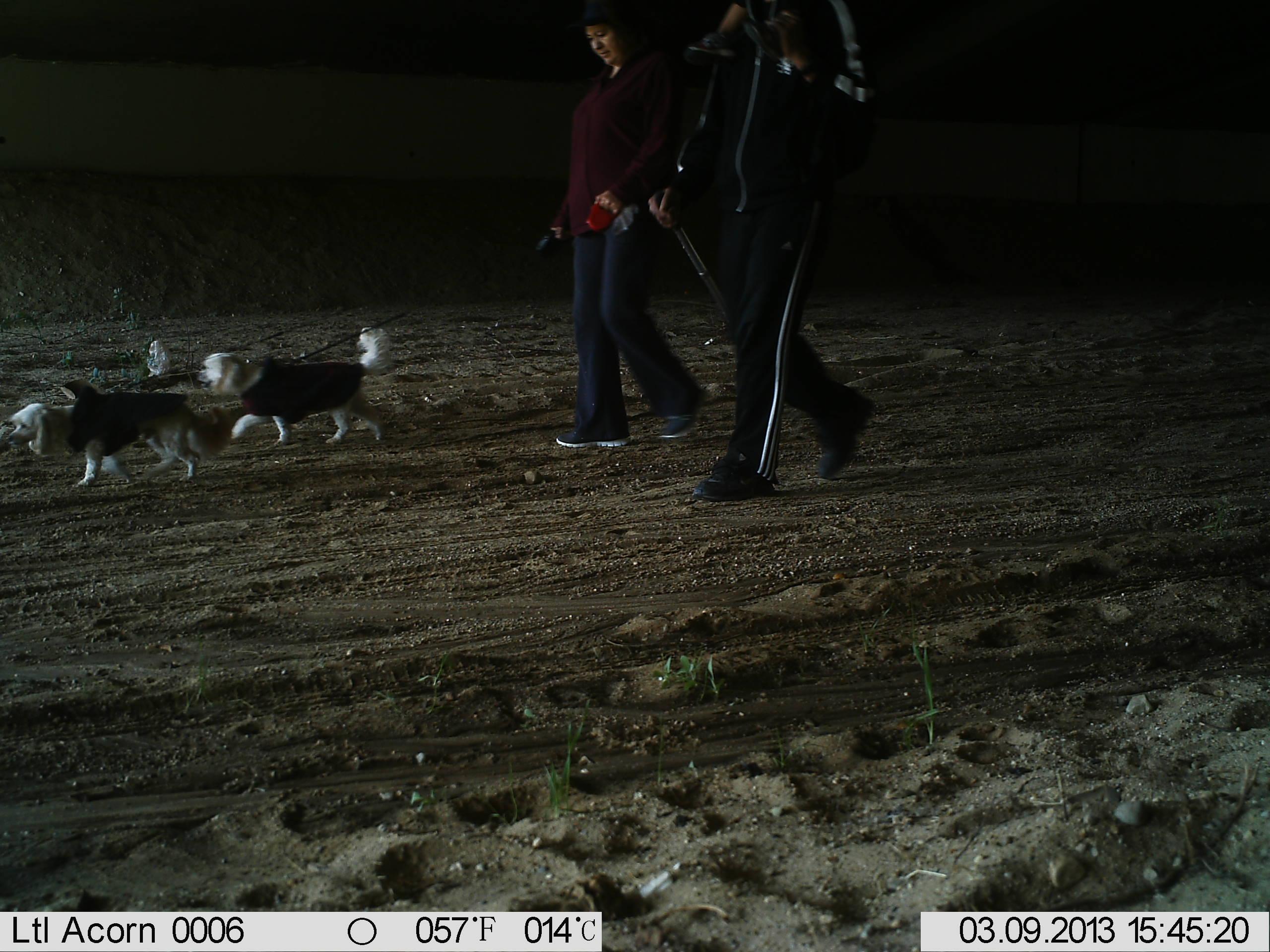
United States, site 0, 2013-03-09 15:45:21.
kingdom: Animalia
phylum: Chordata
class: Mammalia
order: Carnivora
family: Canidae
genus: Canis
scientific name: Canis familiaris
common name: domestic dog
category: dog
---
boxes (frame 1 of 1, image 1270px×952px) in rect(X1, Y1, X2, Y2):
dog: rect(6, 365, 210, 498); rect(194, 322, 398, 450)